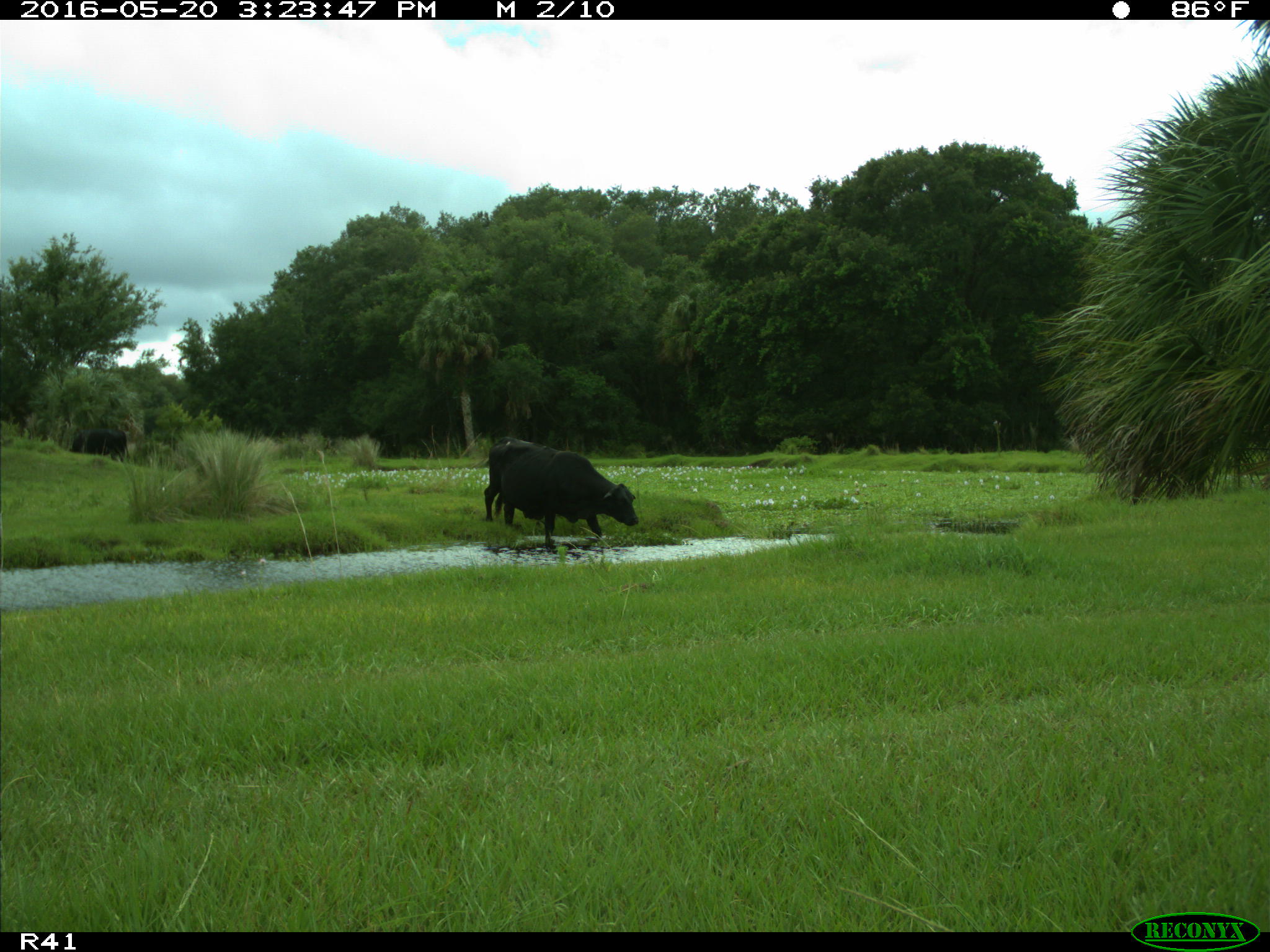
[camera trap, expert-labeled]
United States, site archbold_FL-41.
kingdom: Animalia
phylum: Chordata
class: Mammalia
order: Artiodactyla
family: Bovidae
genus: Bos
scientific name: Bos taurus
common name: domestic cow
Bos taurus (domestic cow).